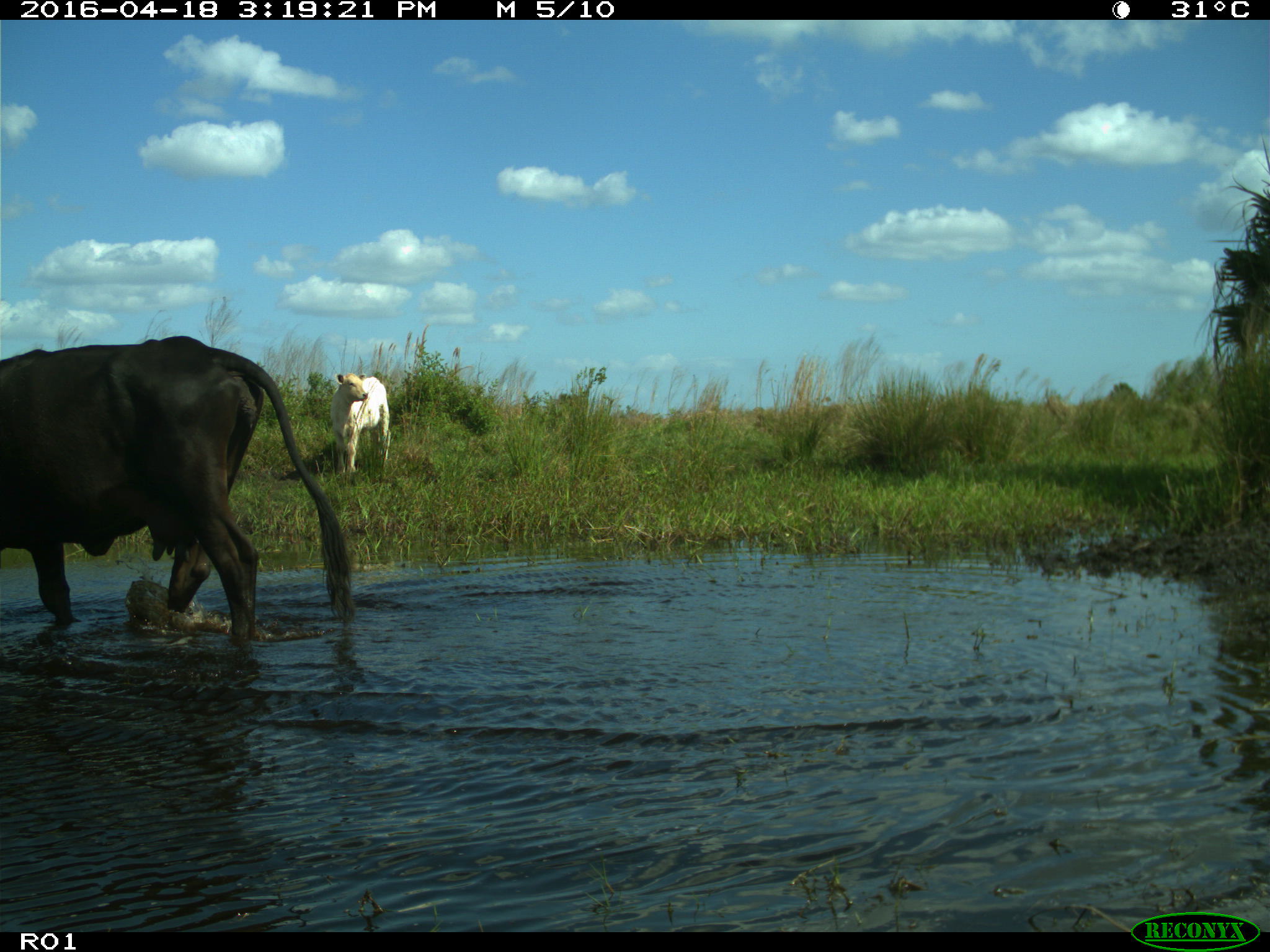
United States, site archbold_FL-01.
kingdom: Animalia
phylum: Chordata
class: Mammalia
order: Artiodactyla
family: Bovidae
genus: Bos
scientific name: Bos taurus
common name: domestic cow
Bos taurus (domestic cow).